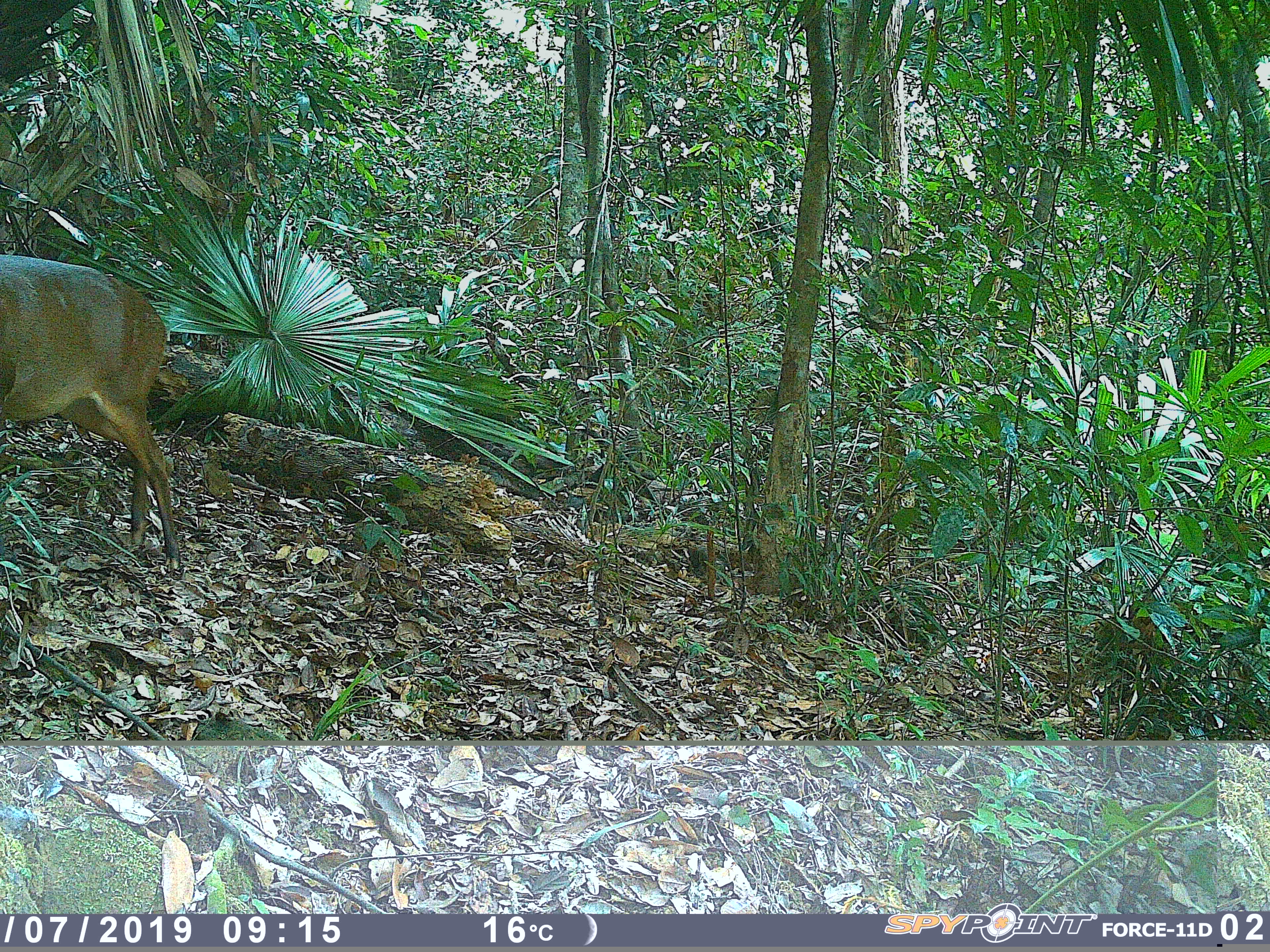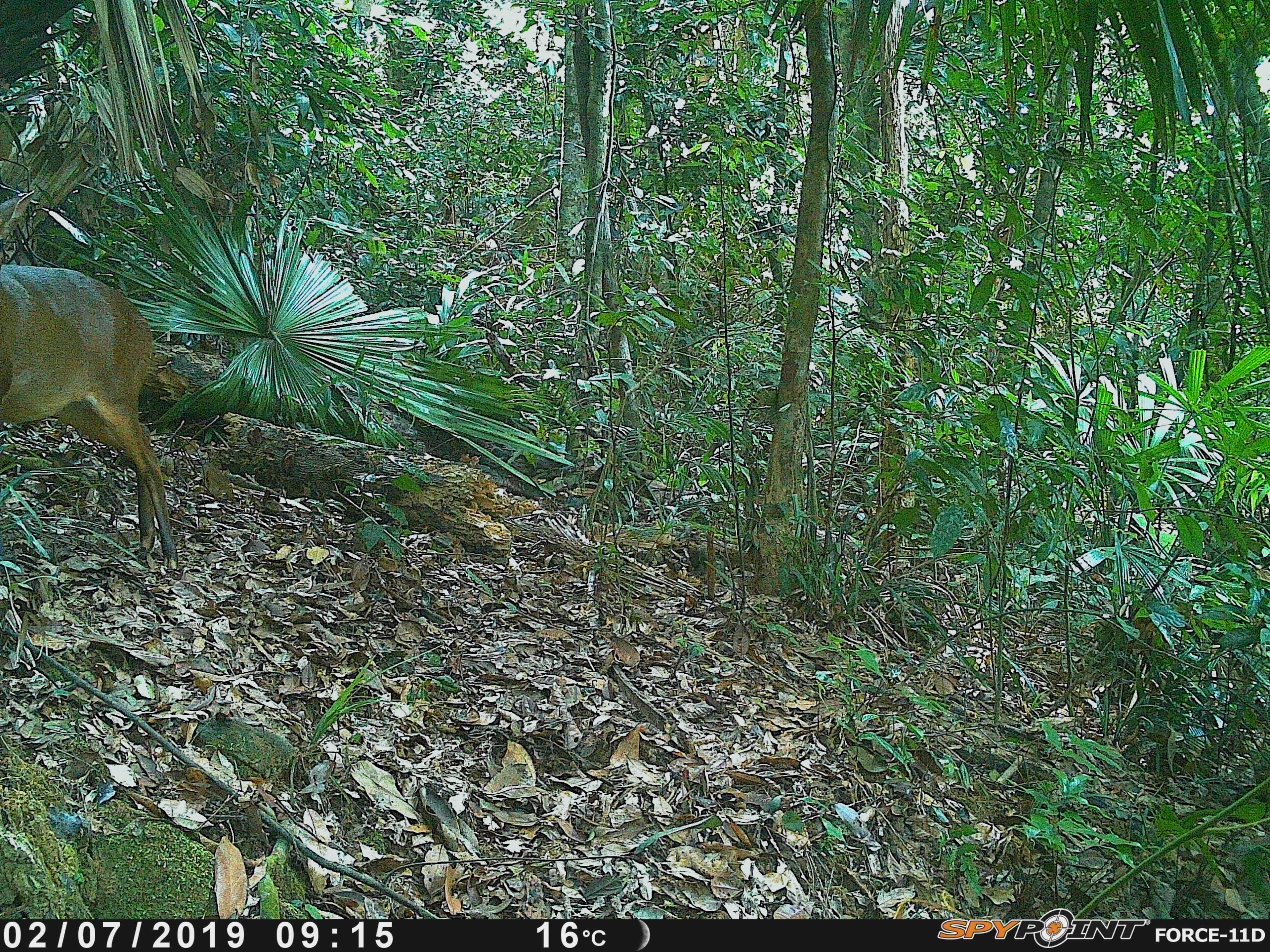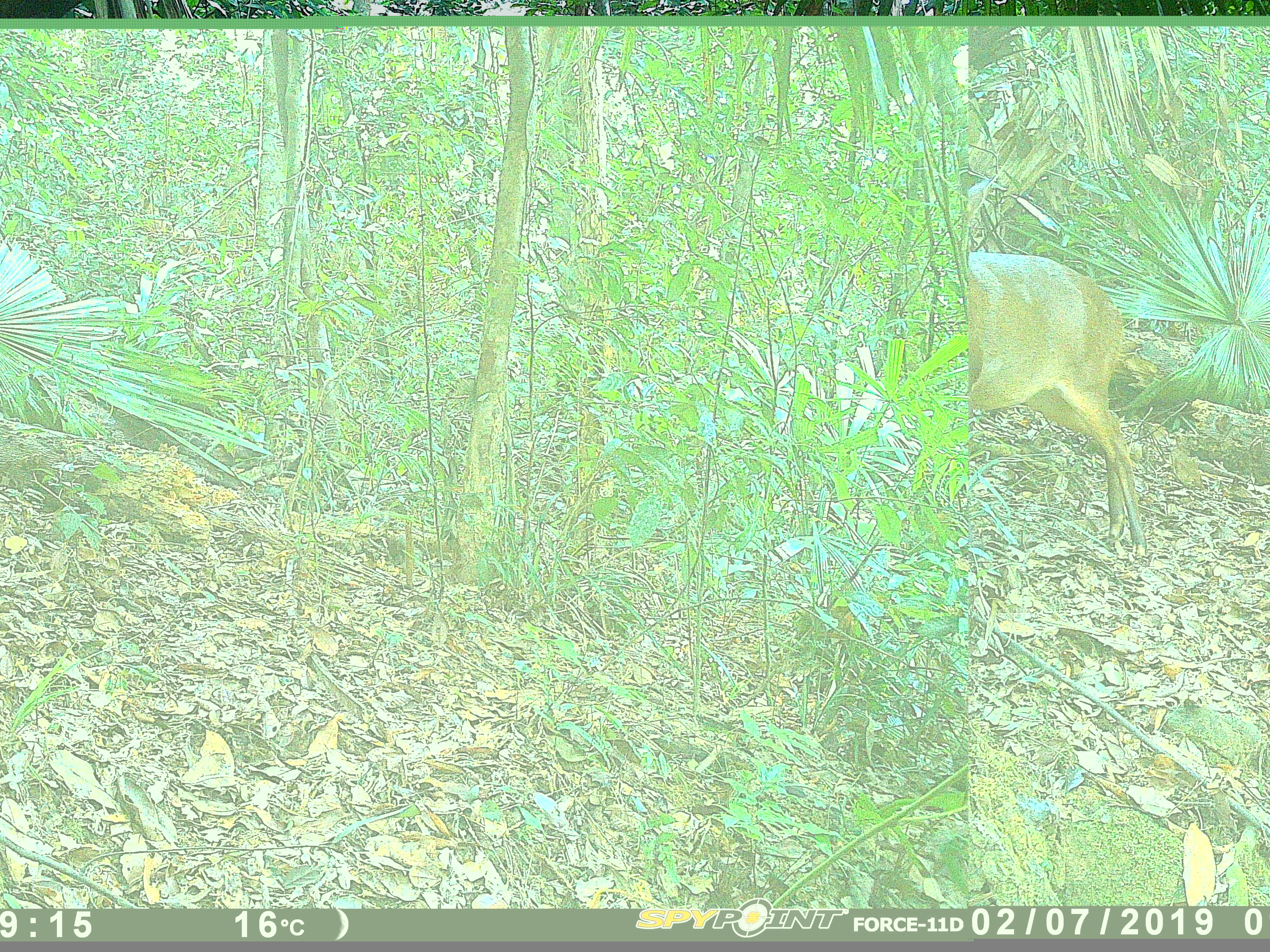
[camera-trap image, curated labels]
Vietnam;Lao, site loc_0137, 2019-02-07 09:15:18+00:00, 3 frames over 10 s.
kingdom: Animalia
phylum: Chordata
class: Mammalia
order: Artiodactyla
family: Cervidae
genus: Muntiacus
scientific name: Muntiacus vuquangensis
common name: large-antlered muntjac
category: large antlered muntjac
Large antlered muntjac (large-antlered muntjac) (Muntiacus vuquangensis). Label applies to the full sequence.